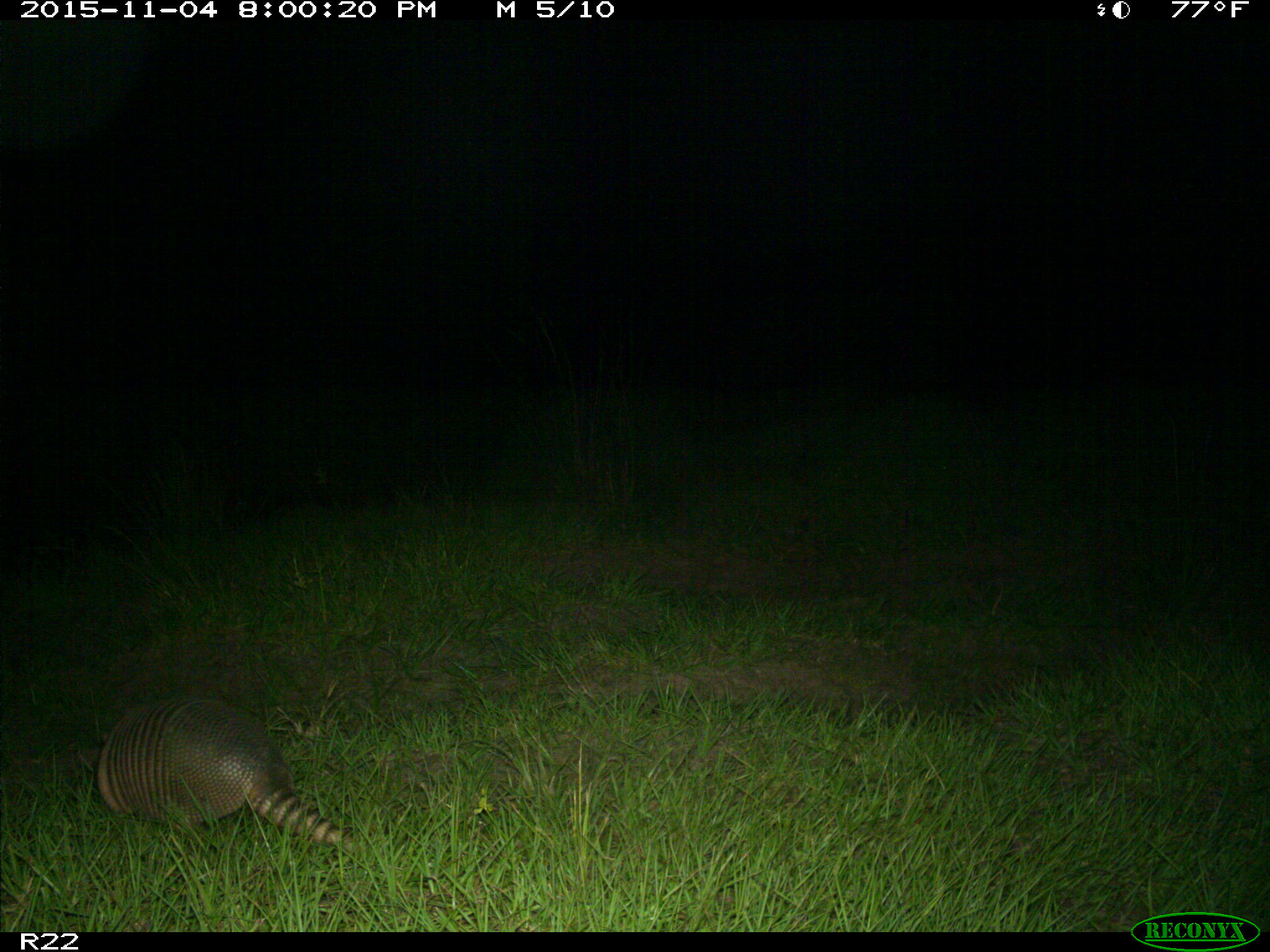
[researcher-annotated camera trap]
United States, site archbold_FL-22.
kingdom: Animalia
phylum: Chordata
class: Mammalia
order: Cingulata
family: Dasypodidae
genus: Dasypus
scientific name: Dasypus novemcinctus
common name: nine-banded armadillo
Dasypus novemcinctus (nine-banded armadillo).